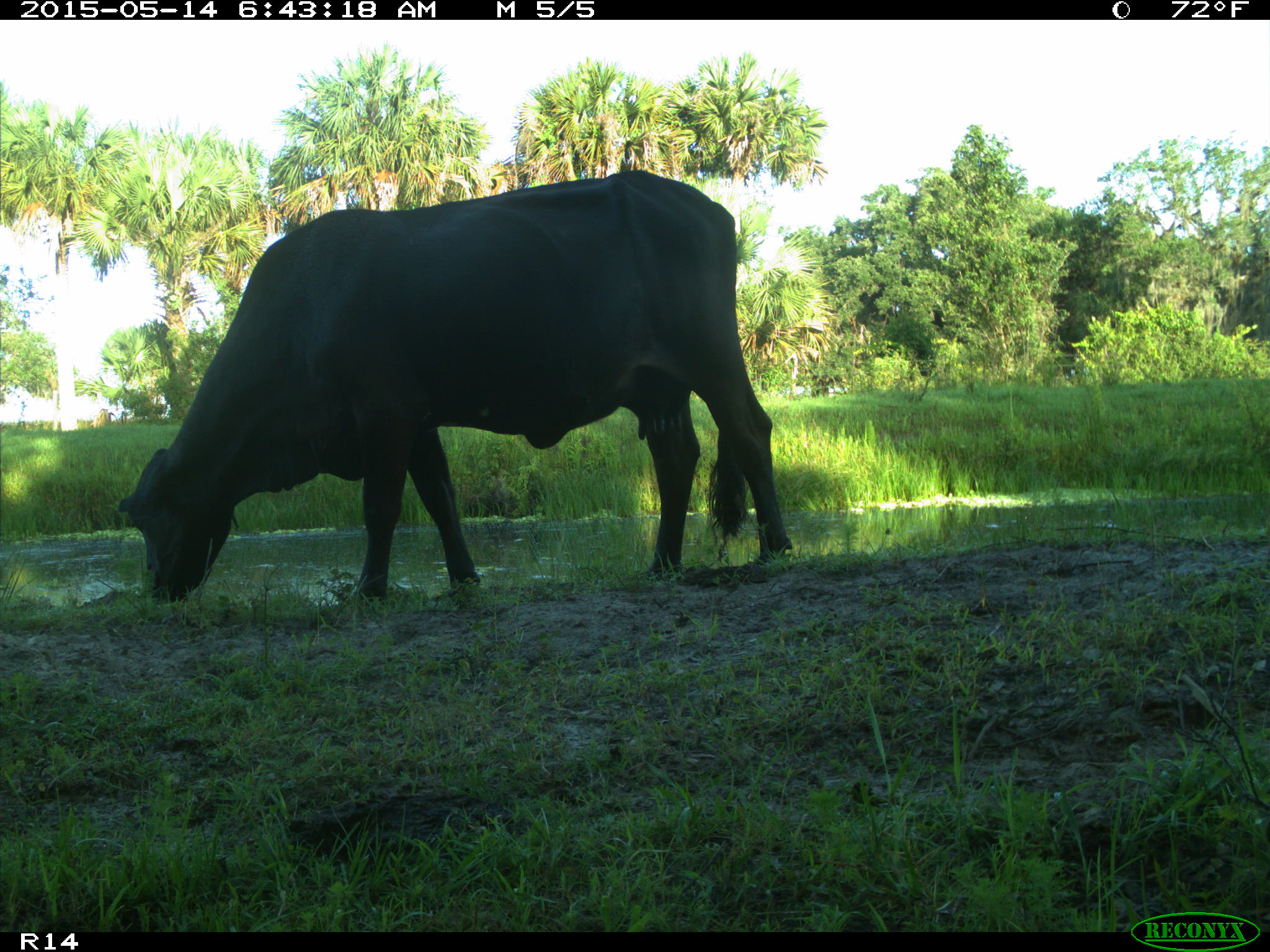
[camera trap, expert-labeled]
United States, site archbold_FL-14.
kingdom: Animalia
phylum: Chordata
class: Mammalia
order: Artiodactyla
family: Bovidae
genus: Bos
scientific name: Bos taurus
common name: domestic cow